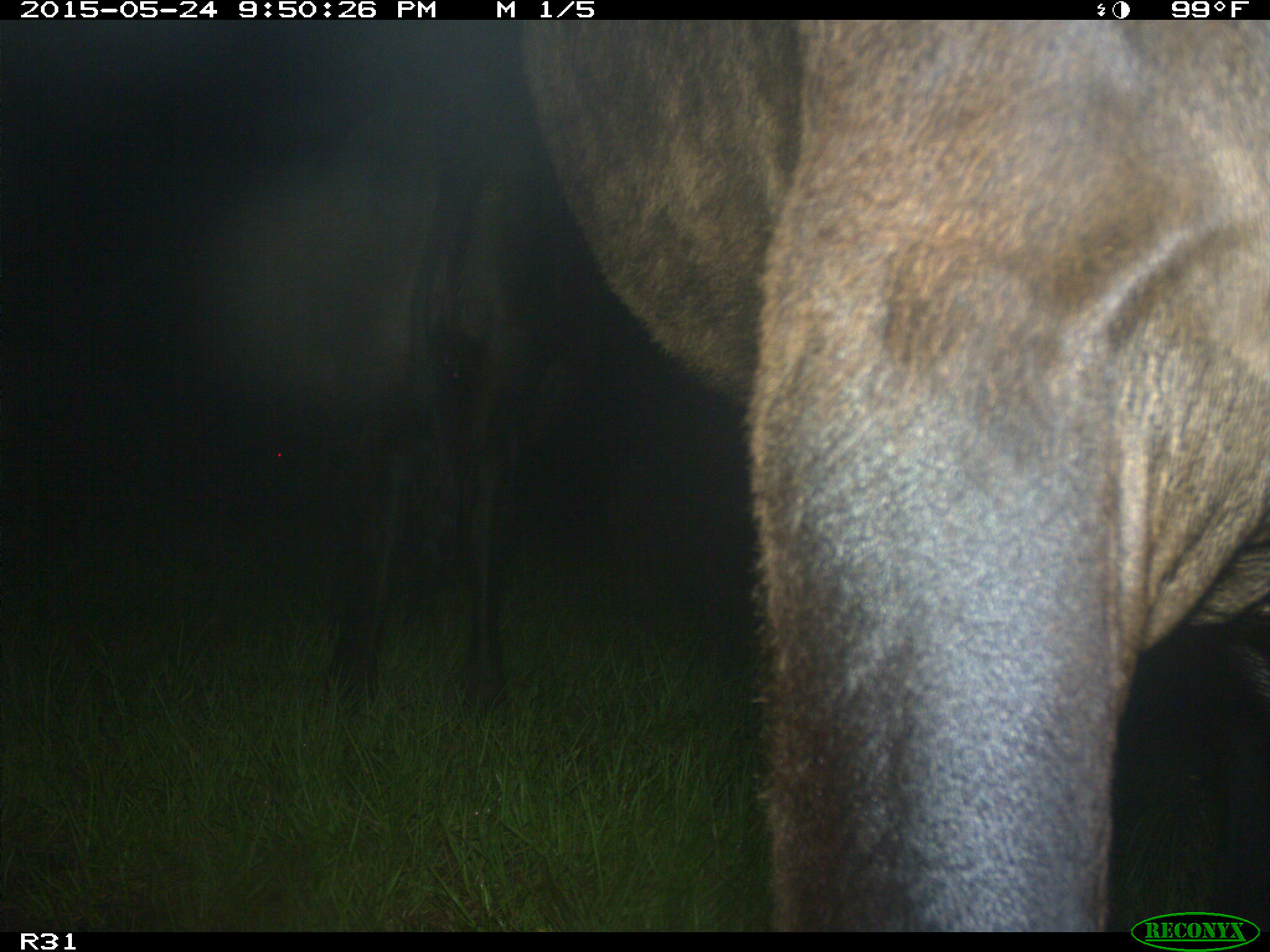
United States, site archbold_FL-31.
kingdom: Animalia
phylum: Chordata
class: Mammalia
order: Artiodactyla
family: Bovidae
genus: Bos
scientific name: Bos taurus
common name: domestic cow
Bos taurus (domestic cow).